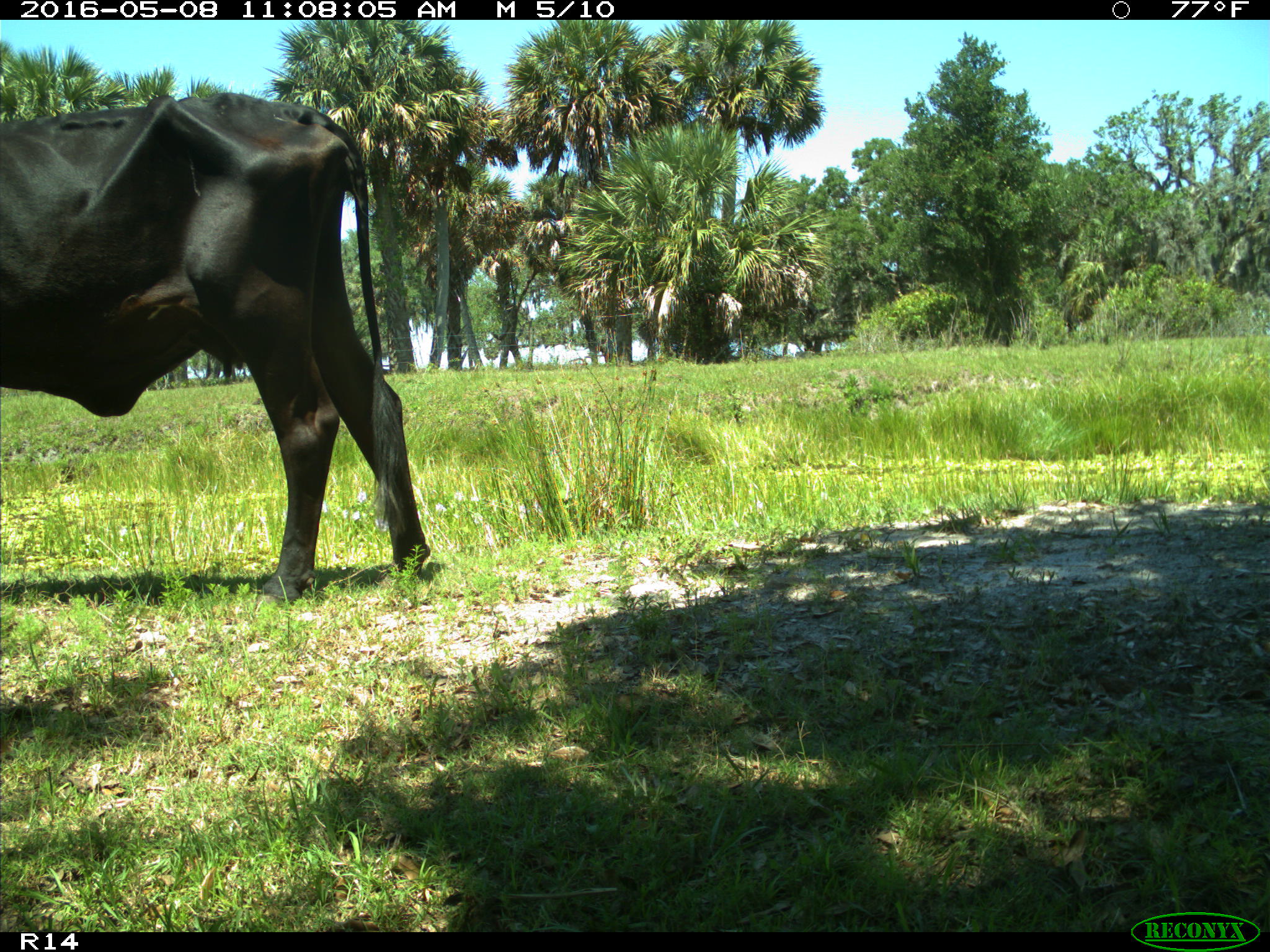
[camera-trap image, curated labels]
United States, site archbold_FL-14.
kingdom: Animalia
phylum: Chordata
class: Mammalia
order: Artiodactyla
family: Bovidae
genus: Bos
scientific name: Bos taurus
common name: domestic cow